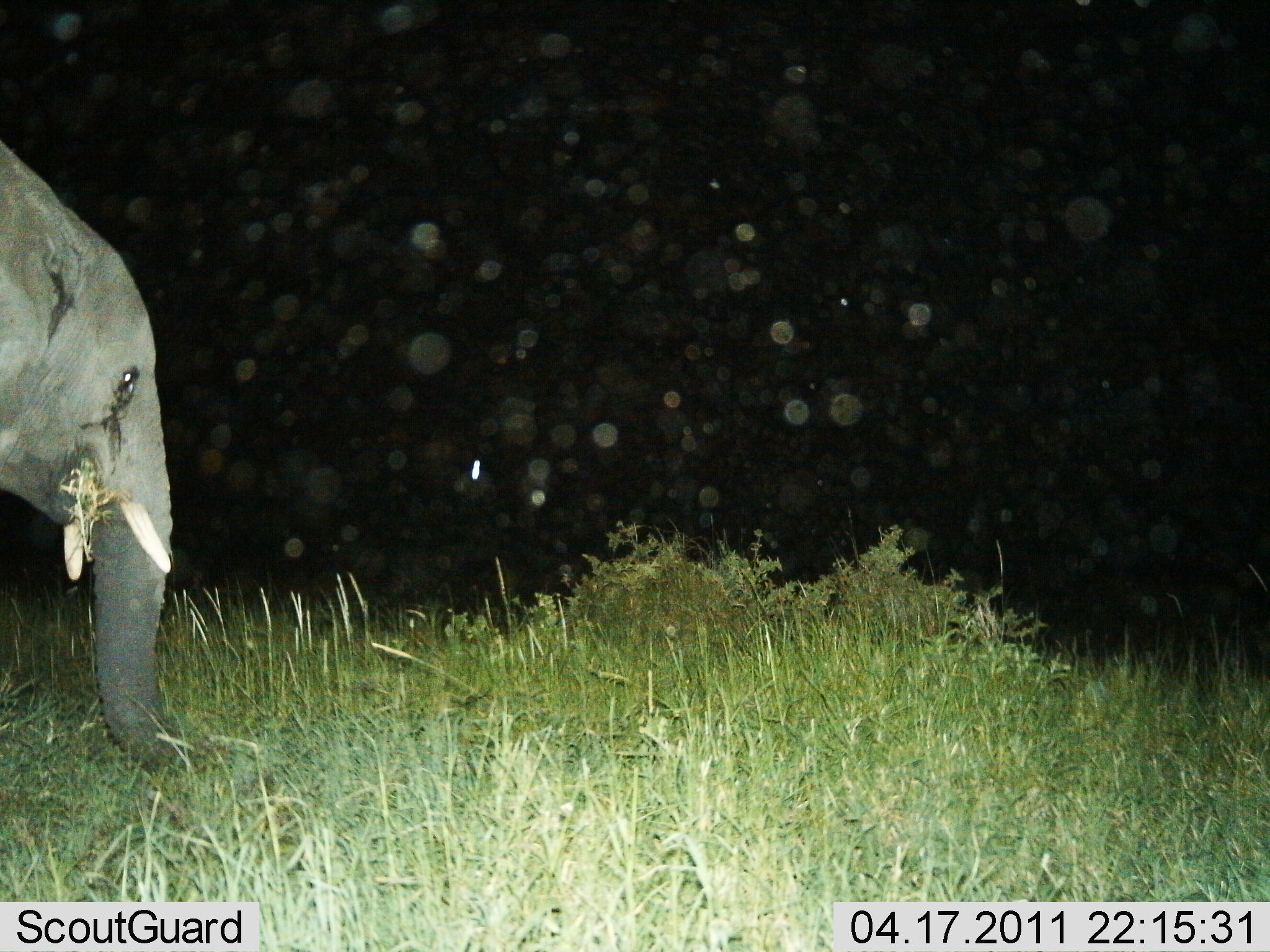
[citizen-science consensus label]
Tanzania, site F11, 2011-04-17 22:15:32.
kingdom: Animalia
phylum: Chordata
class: Mammalia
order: Proboscidea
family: Elephantidae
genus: Loxodonta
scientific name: Loxodonta africana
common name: african bush elephant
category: elephant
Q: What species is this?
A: Elephant (african bush elephant) (Loxodonta africana).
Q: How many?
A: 1.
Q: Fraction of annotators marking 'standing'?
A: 40%.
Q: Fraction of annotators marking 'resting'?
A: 0%.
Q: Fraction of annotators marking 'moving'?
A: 7%.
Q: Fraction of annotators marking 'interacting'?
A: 0%.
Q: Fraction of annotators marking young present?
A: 0%.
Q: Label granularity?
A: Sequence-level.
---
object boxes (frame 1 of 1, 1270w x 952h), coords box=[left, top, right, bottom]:
animal: box=[0, 131, 236, 788]